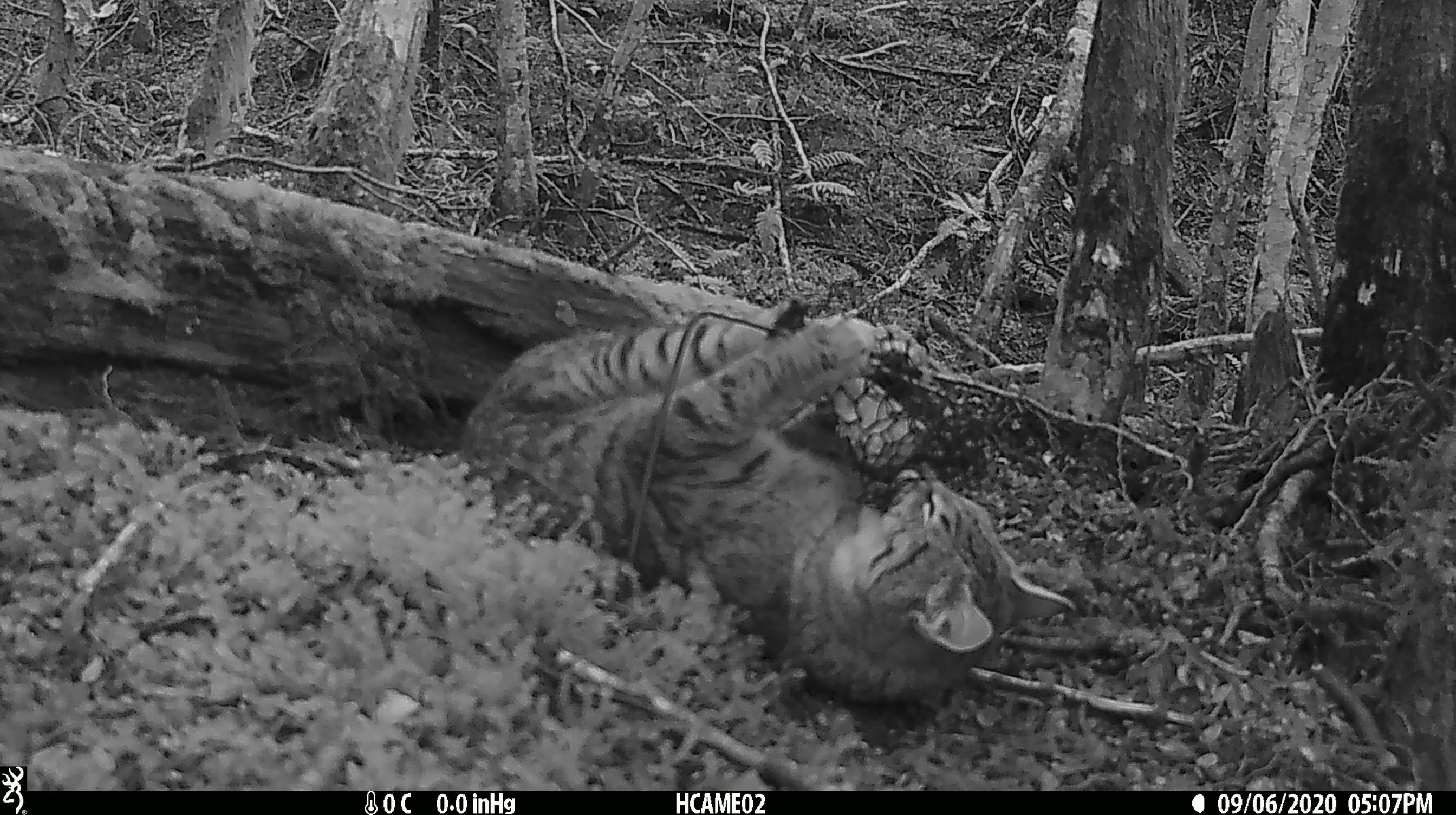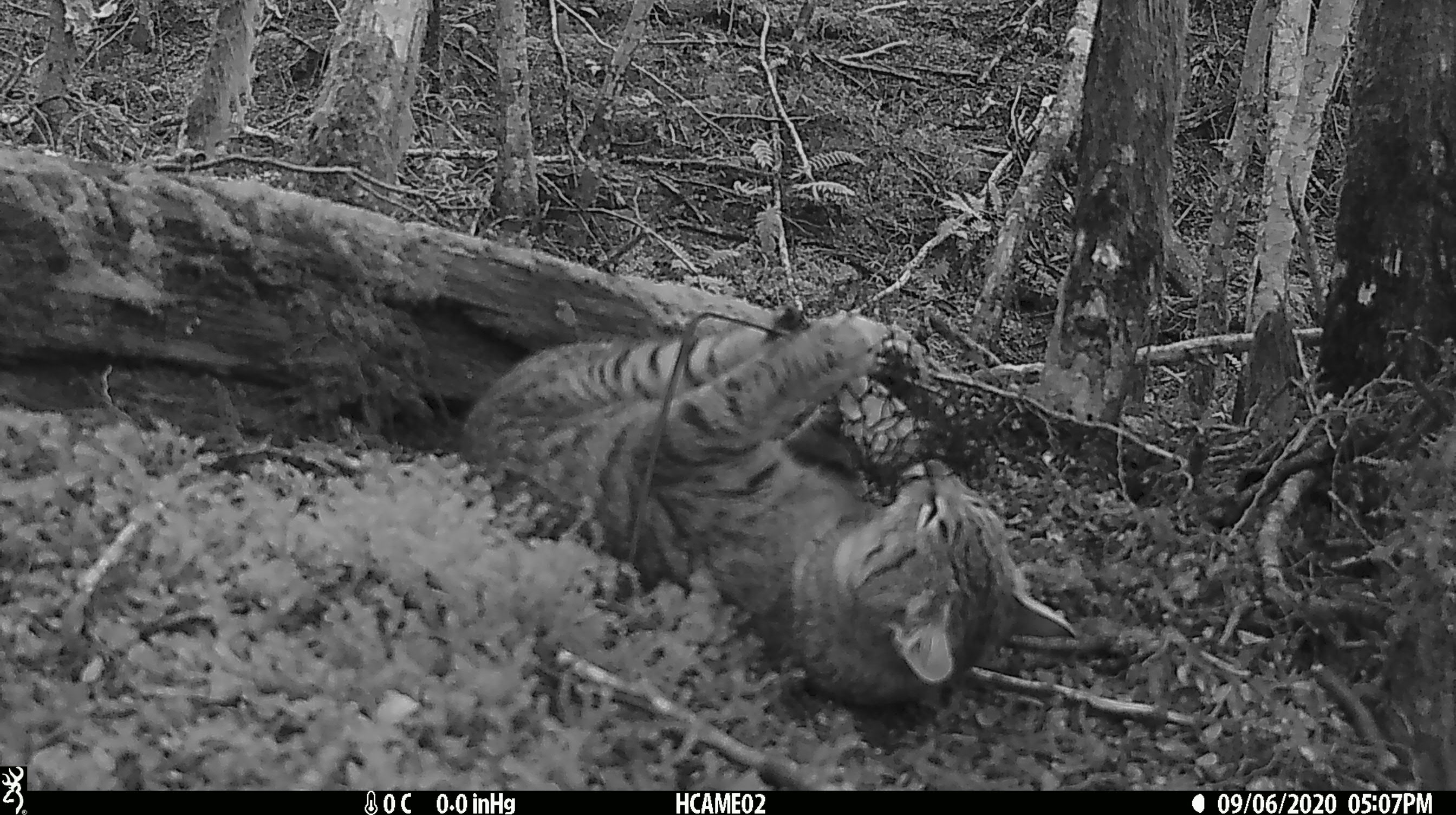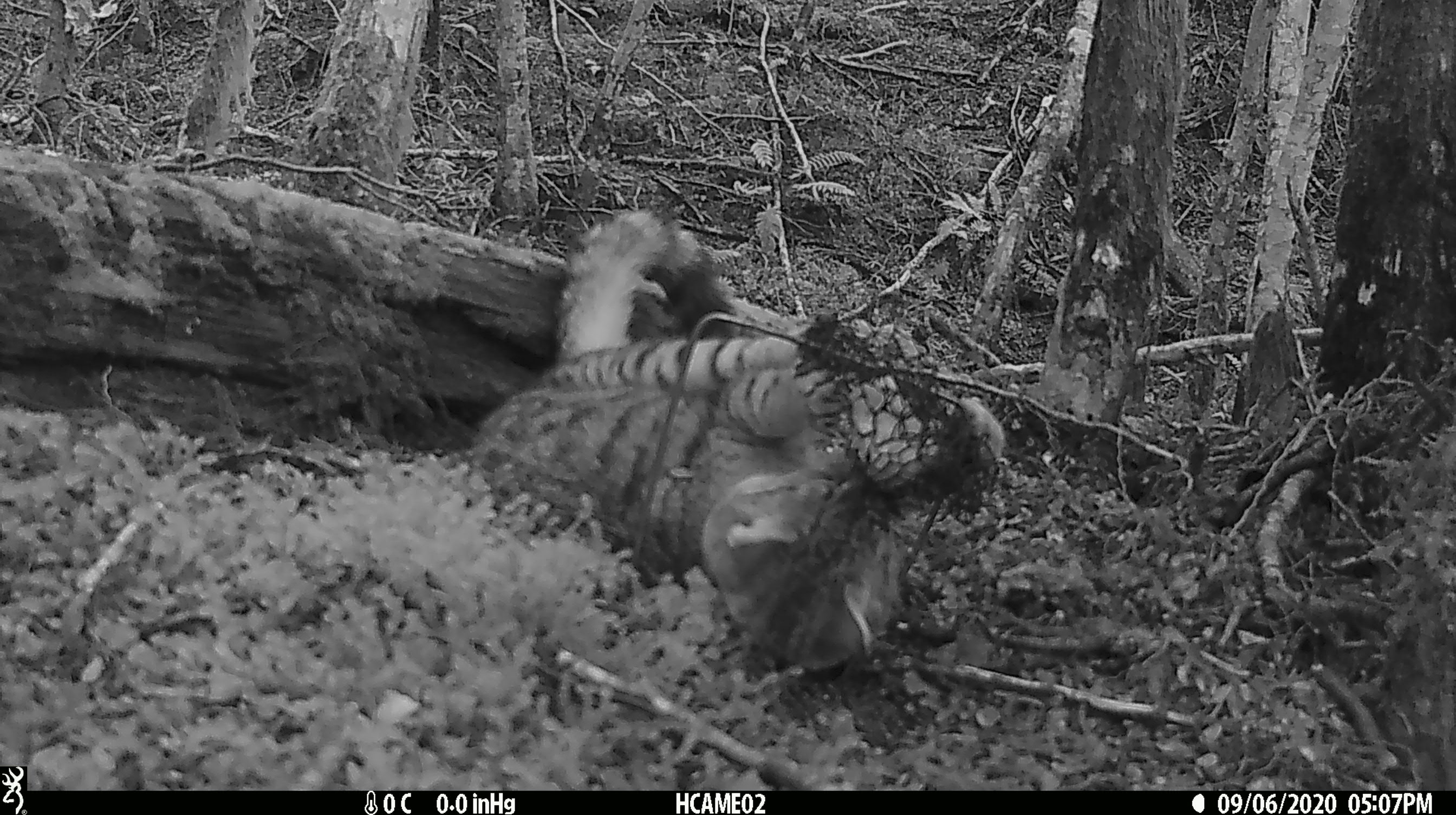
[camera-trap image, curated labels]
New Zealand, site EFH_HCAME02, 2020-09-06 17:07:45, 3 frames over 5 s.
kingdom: Animalia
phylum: Chordata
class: Mammalia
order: Carnivora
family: Felidae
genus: Felis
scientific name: Felis catus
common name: domestic cat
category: cat